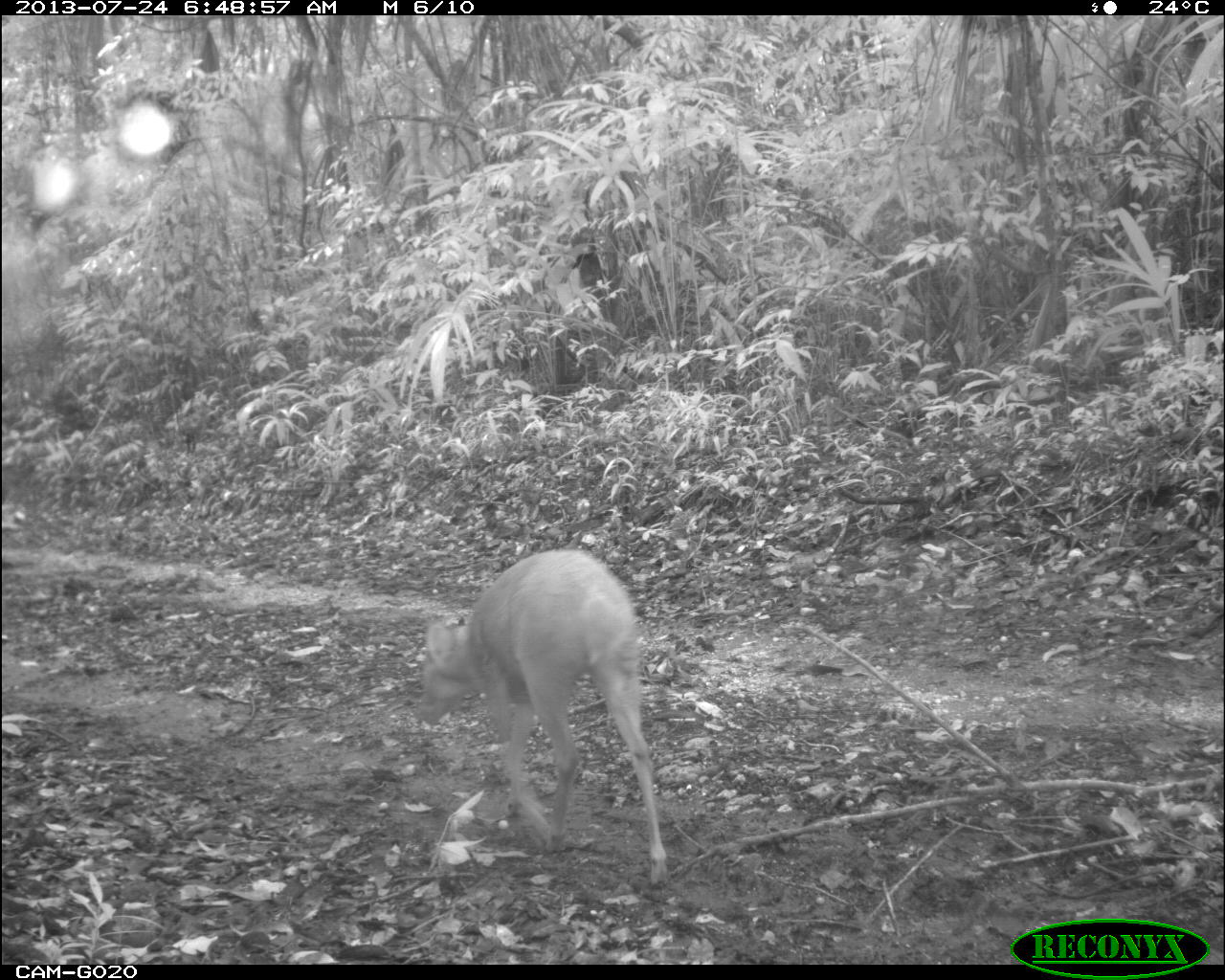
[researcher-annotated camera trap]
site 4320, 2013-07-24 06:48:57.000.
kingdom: Animalia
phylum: Chordata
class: Mammalia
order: Artiodactyla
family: Cervidae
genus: Mazama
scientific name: Mazama temama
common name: central american red brocket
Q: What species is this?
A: Mazama temama (central american red brocket).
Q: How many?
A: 1.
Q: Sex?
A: Male.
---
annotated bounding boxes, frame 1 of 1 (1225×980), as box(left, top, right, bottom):
mazama temama: box(415, 548, 670, 888)